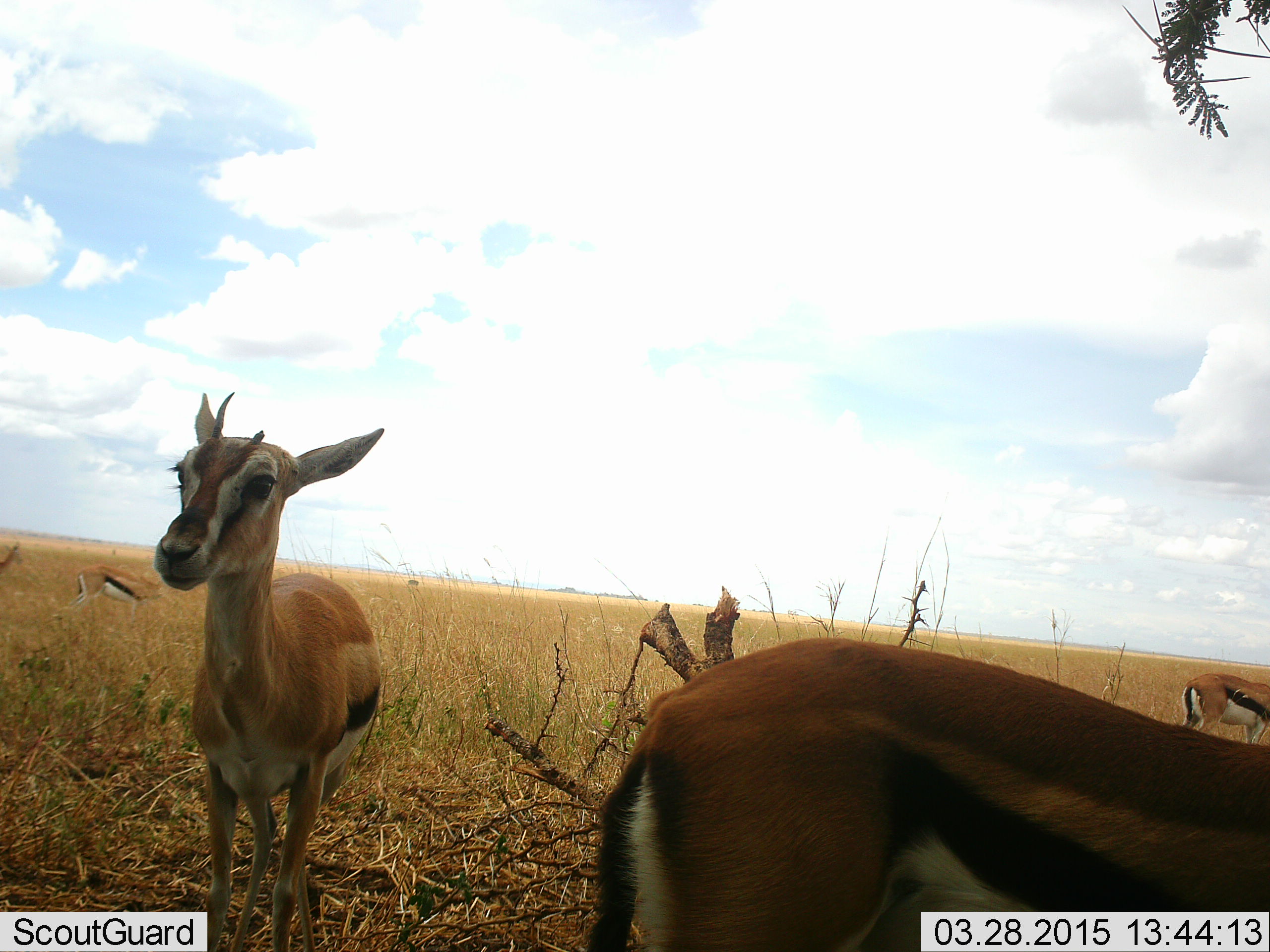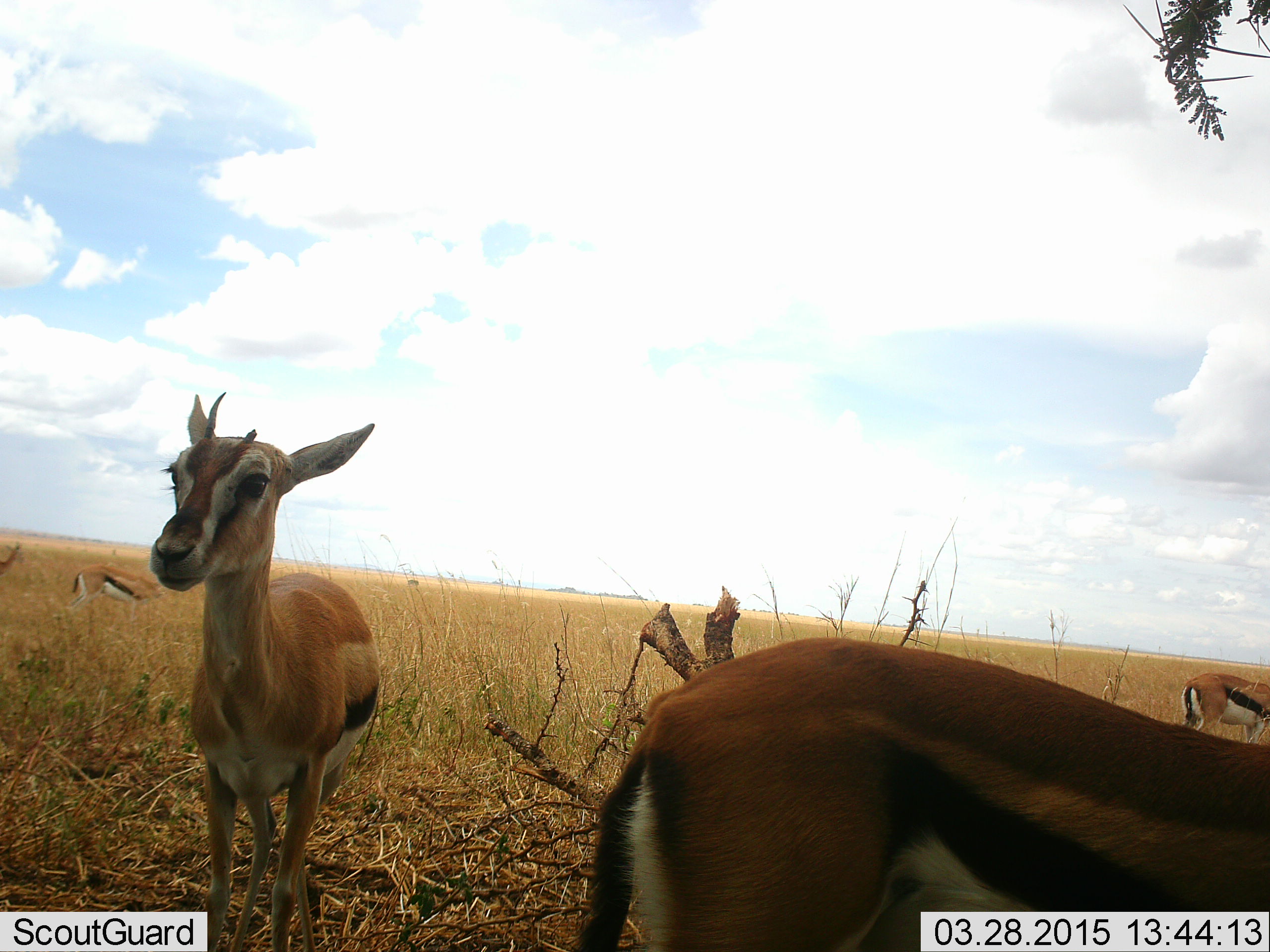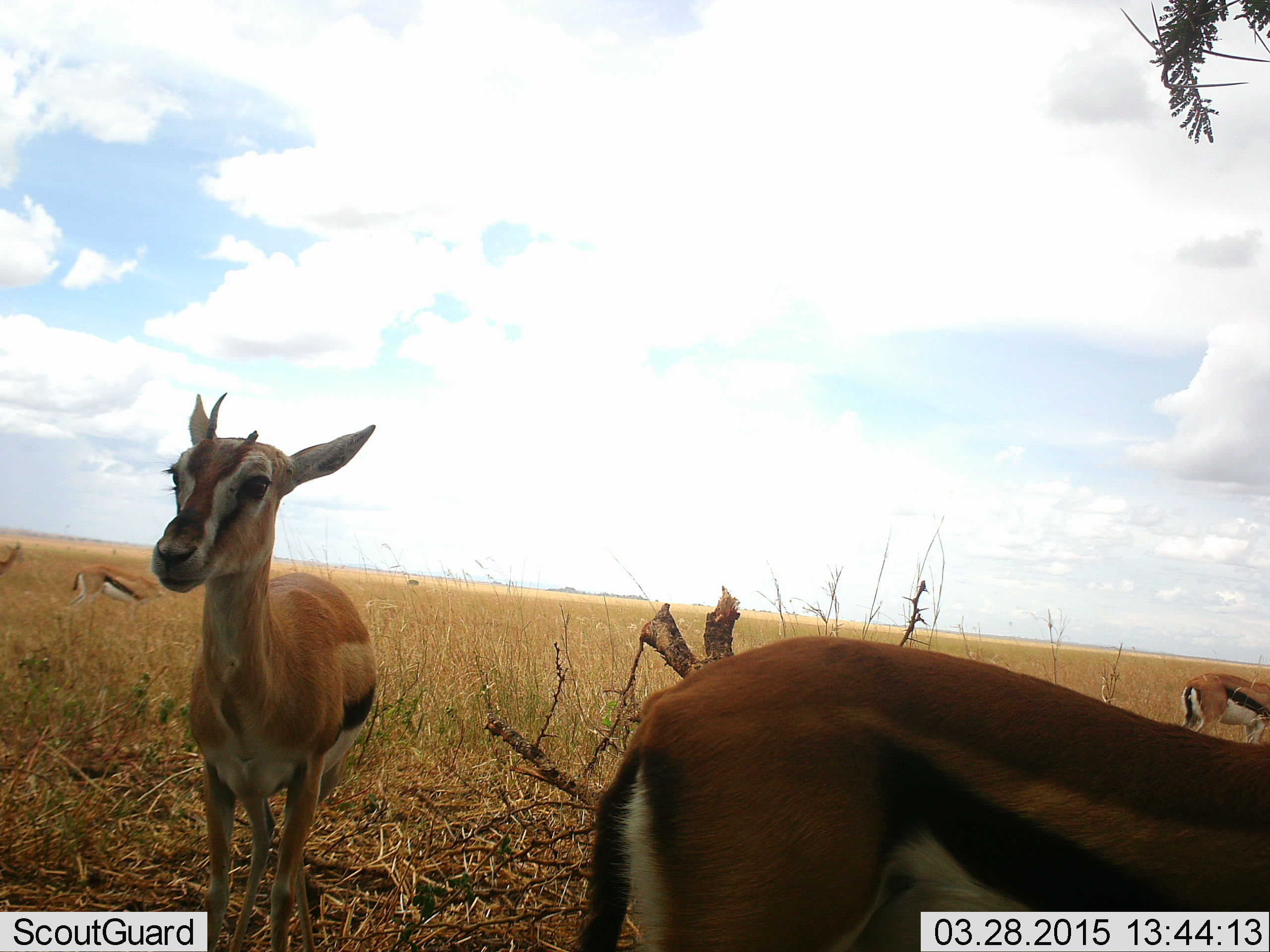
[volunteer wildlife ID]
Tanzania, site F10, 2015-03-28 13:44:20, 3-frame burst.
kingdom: Animalia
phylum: Chordata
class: Mammalia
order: Artiodactyla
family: Bovidae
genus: Eudorcas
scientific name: Eudorcas thomsonii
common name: thomson's gazelle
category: gazellethomsons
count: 5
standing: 80%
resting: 10%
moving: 0%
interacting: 0%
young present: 10%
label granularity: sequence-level